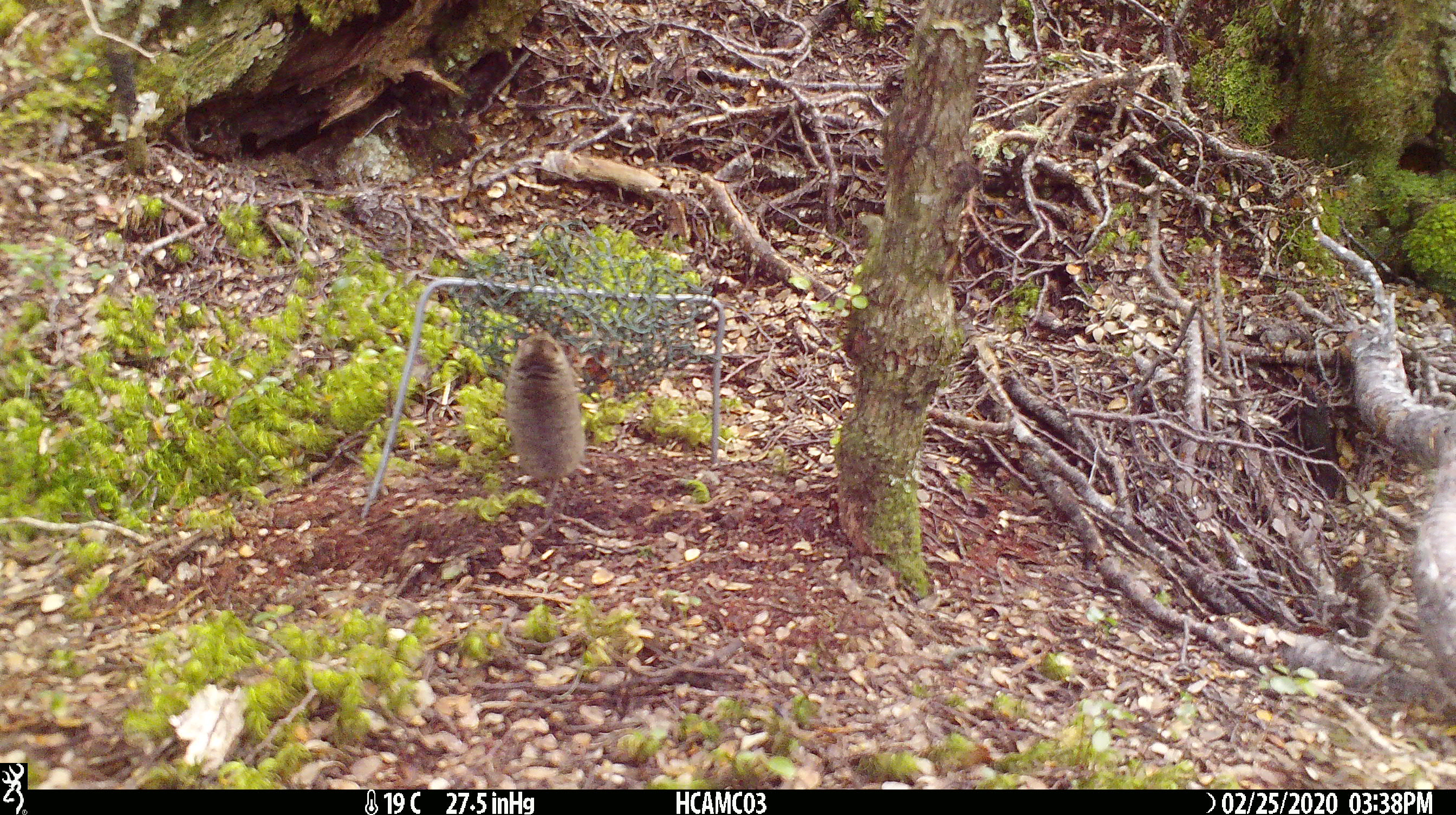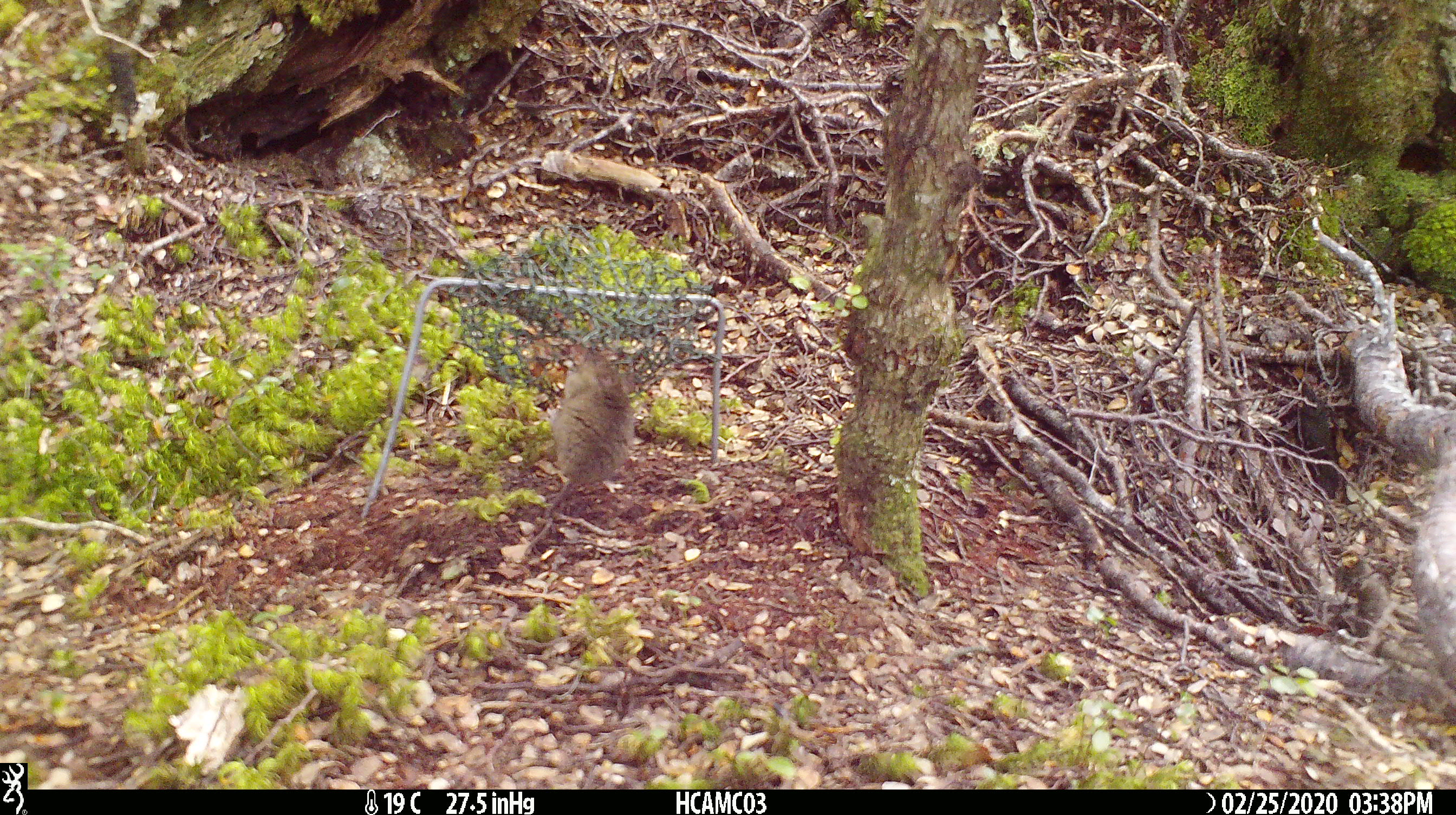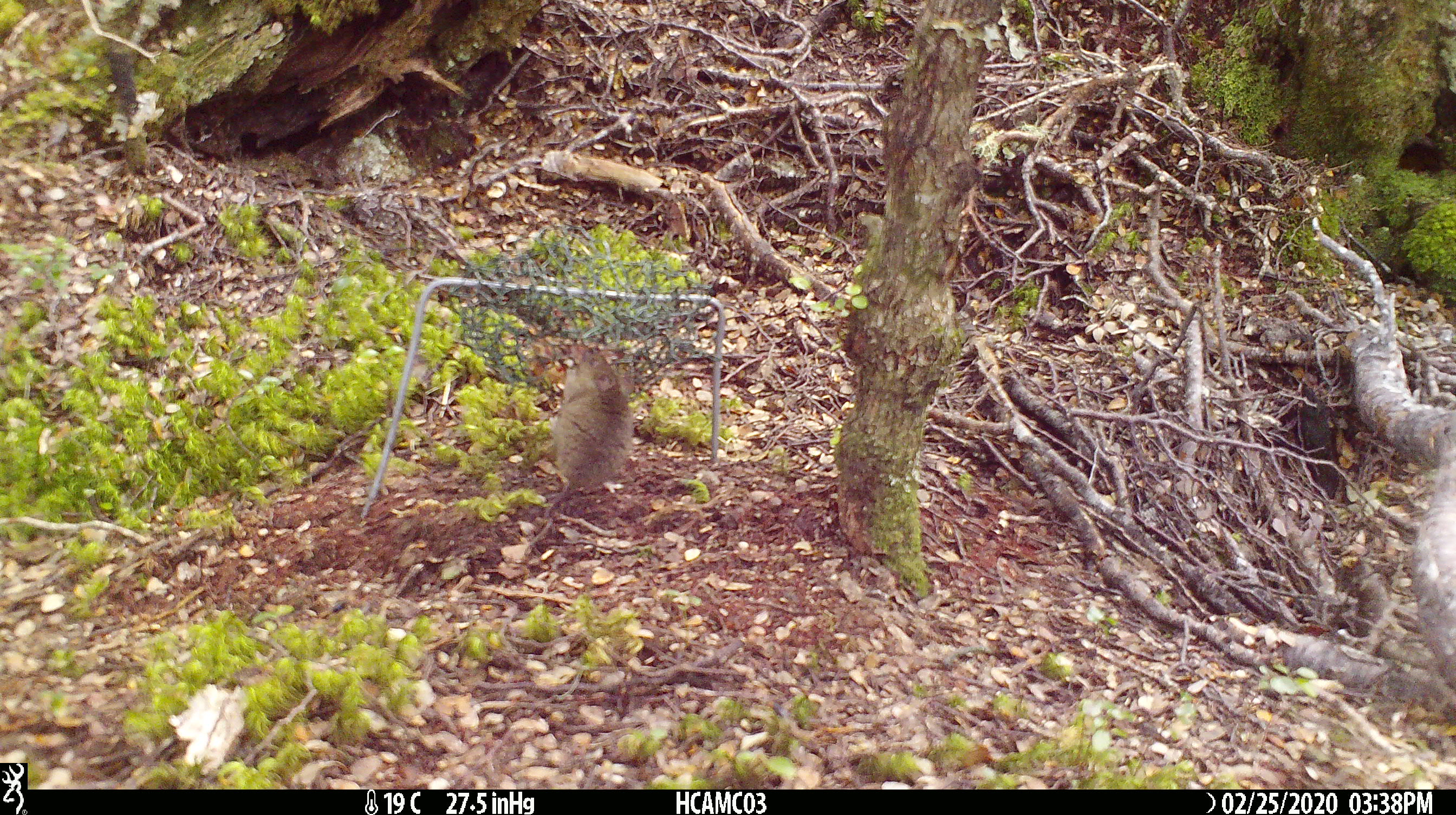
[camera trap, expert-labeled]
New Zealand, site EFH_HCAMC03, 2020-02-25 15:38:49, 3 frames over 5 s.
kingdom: Animalia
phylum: Chordata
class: Mammalia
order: Rodentia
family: Muridae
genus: Mus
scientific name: Mus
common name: mouse